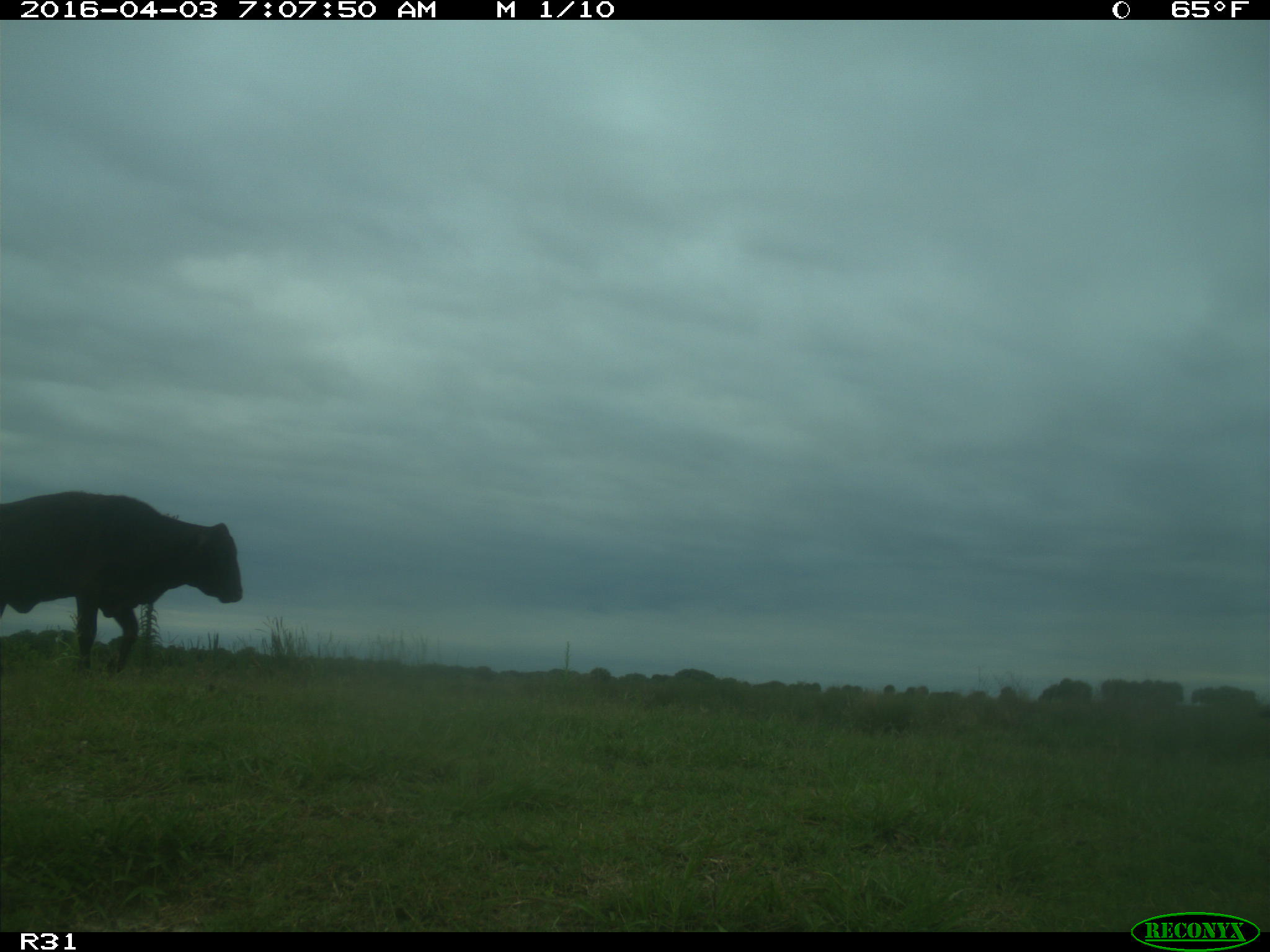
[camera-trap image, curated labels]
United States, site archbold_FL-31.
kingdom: Animalia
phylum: Chordata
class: Mammalia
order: Artiodactyla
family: Bovidae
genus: Bos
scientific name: Bos taurus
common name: domestic cow